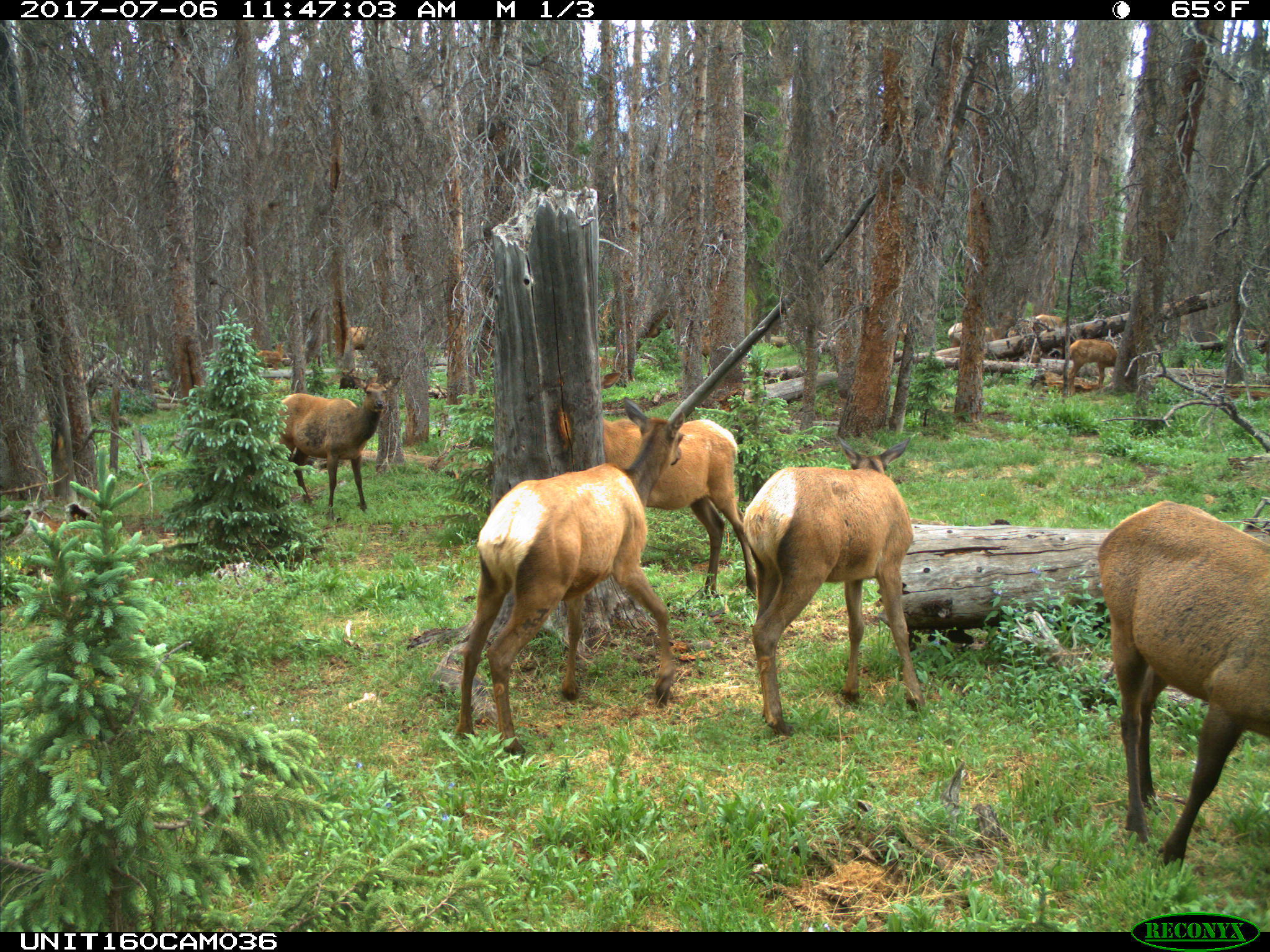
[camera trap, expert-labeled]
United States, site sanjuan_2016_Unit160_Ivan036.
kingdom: Animalia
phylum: Chordata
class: Mammalia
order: Artiodactyla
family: Cervidae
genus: Cervus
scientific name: Cervus elaphus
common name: red deer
Cervus elaphus (red deer).